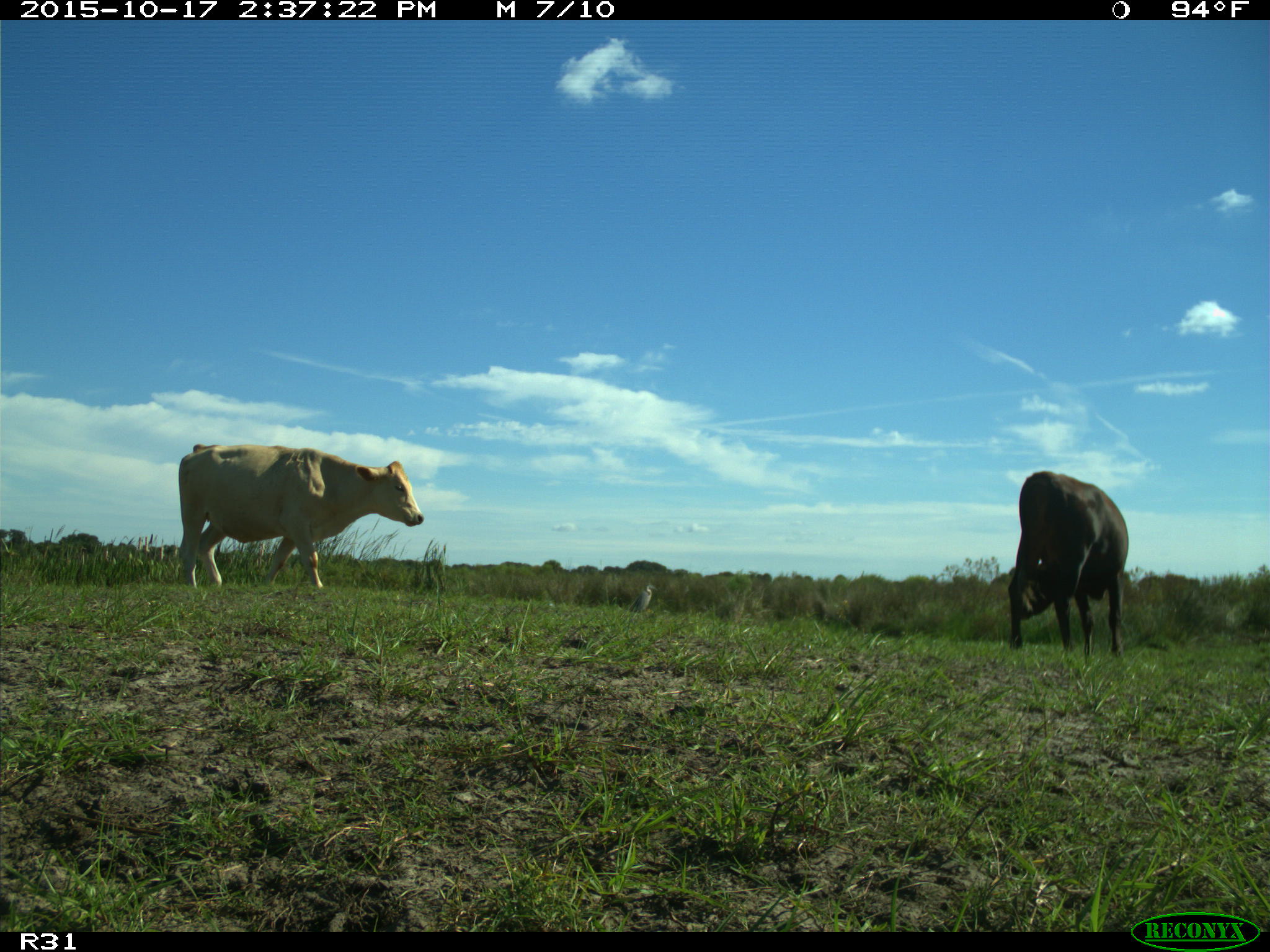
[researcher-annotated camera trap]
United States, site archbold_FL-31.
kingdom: Animalia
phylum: Chordata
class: Mammalia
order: Artiodactyla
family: Bovidae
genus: Bos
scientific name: Bos taurus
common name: domestic cow